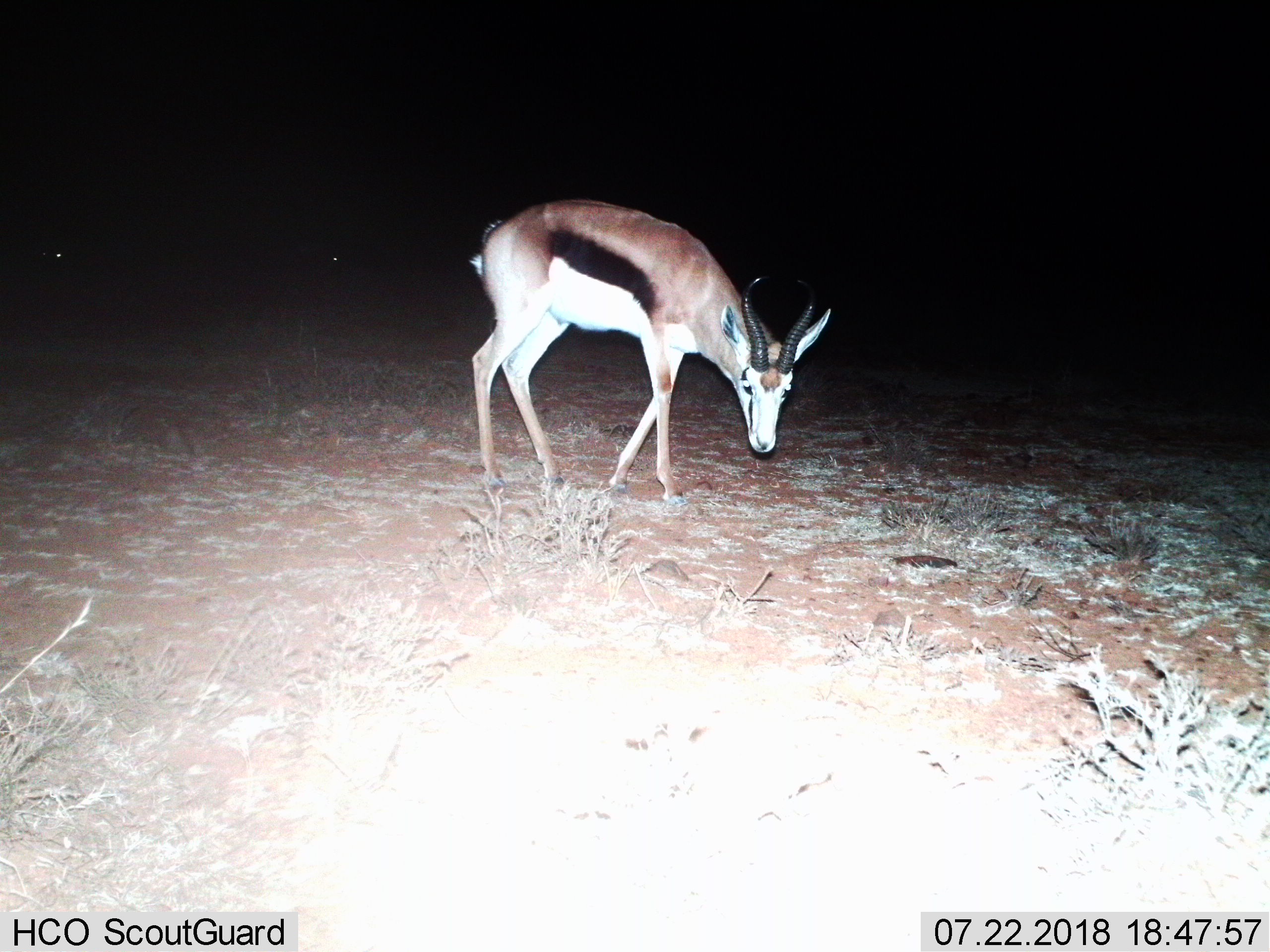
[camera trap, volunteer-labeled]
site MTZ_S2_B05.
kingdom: Animalia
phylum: Chordata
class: Mammalia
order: Artiodactyla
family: Bovidae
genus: Antidorcas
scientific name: Antidorcas marsupialis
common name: springbok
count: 3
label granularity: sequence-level